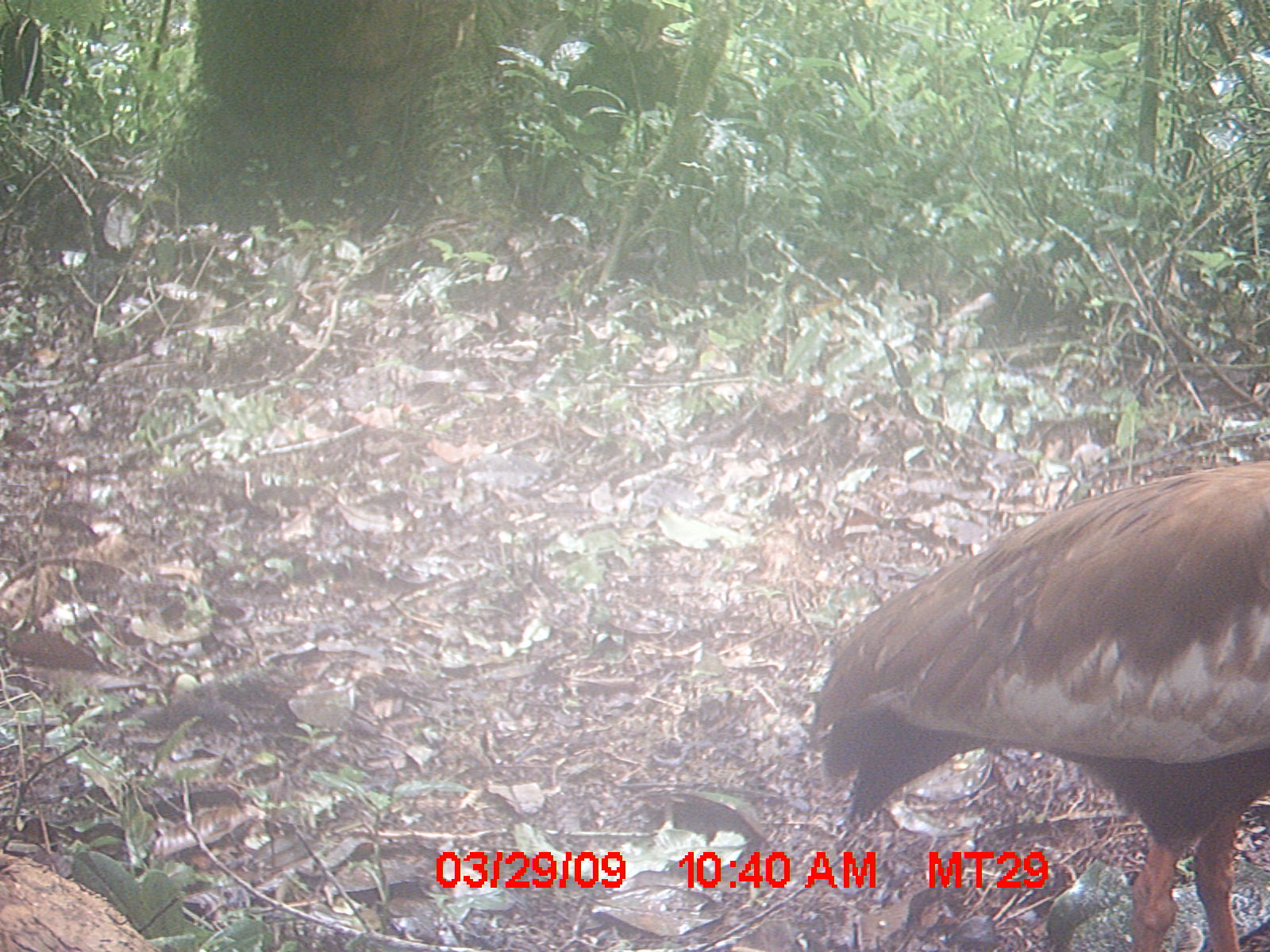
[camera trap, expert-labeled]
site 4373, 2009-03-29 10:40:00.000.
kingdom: Animalia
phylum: Chordata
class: Aves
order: Pelecaniformes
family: Threskiornithidae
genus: Lophotibis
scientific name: Lophotibis cristata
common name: madagascar ibis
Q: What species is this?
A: Lophotibis cristata (madagascar ibis).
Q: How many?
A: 1.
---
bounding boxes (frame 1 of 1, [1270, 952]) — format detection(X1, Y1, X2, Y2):
lophotibis cristata: detection(807, 457, 1270, 951)